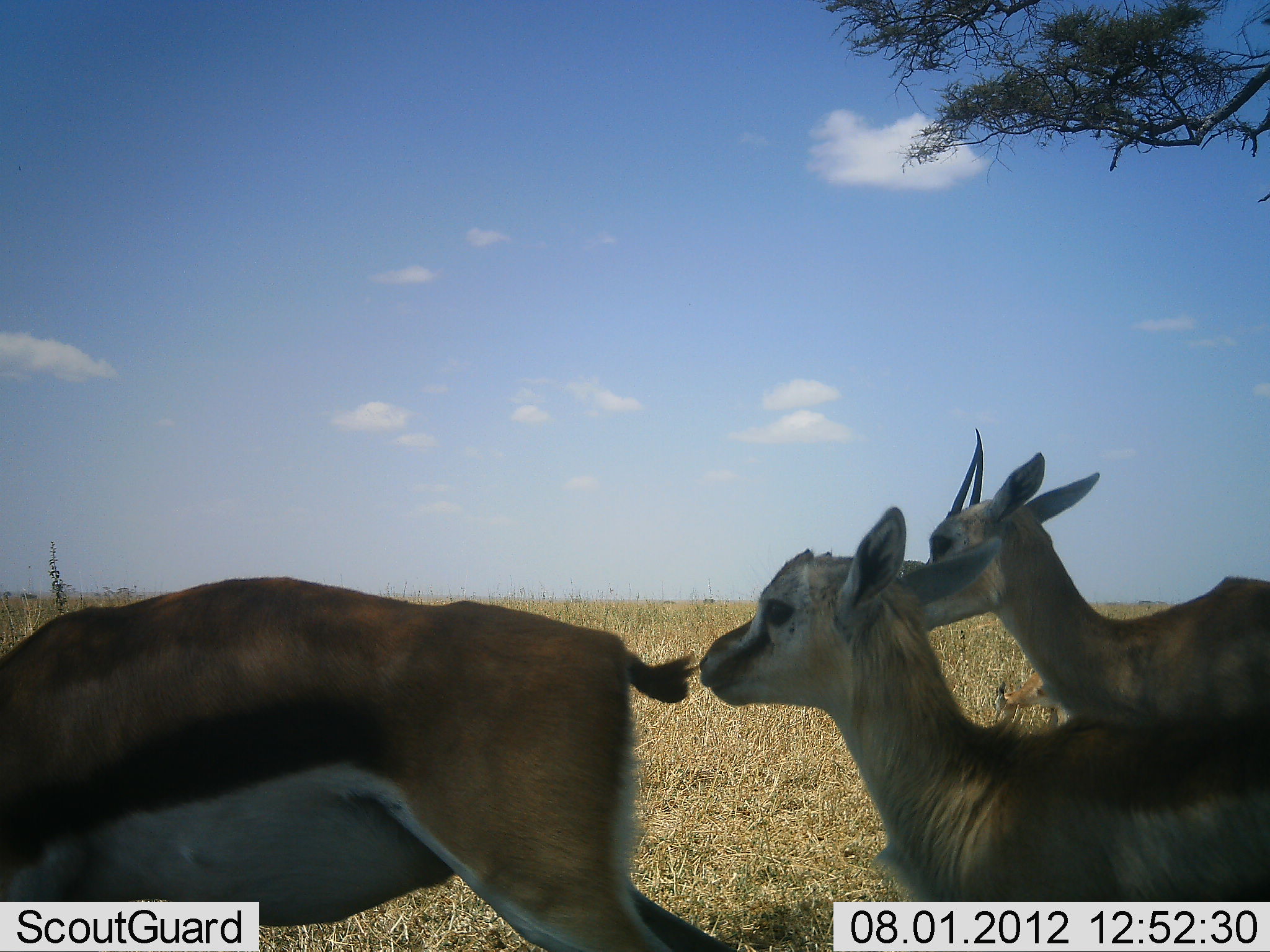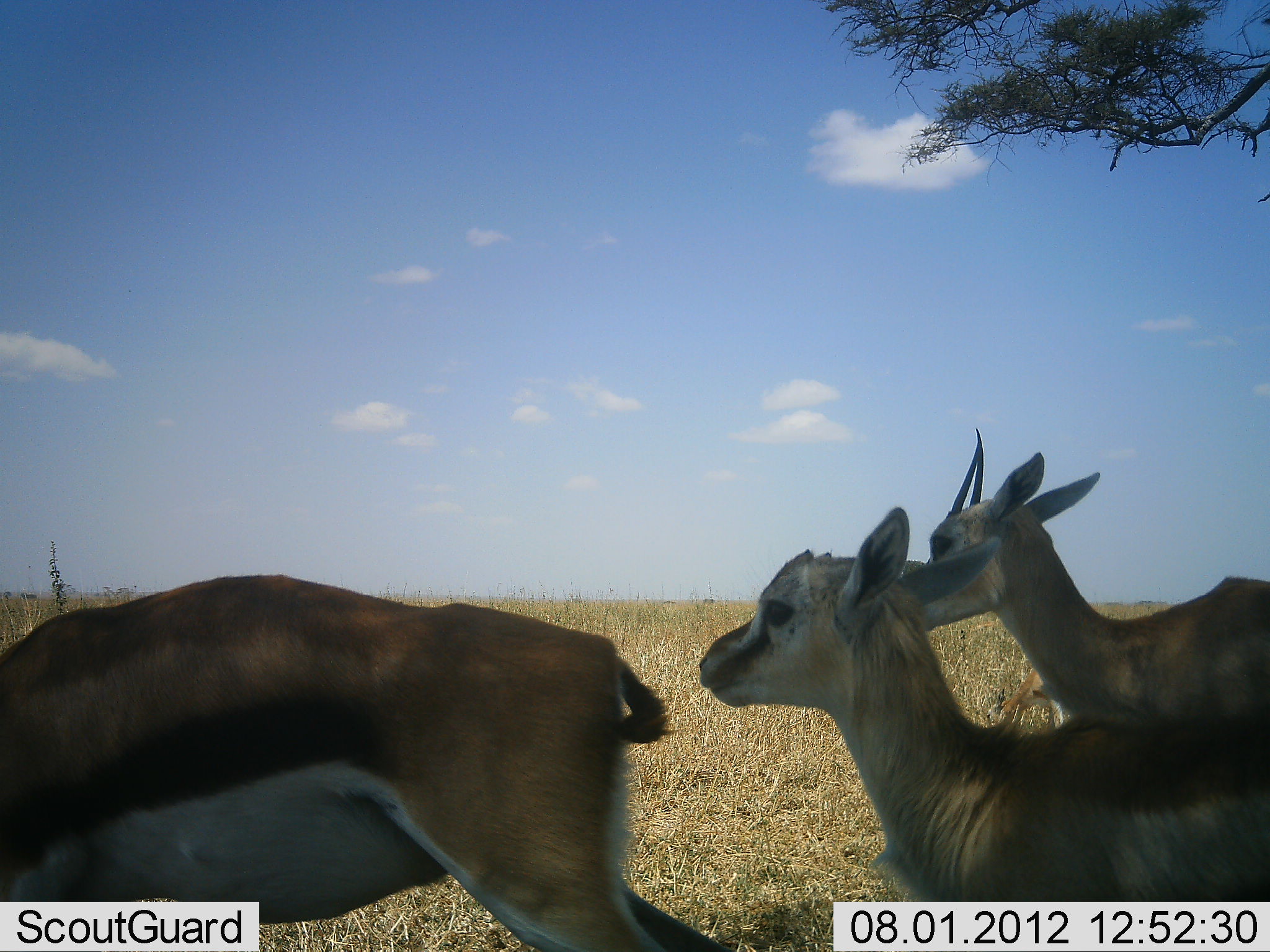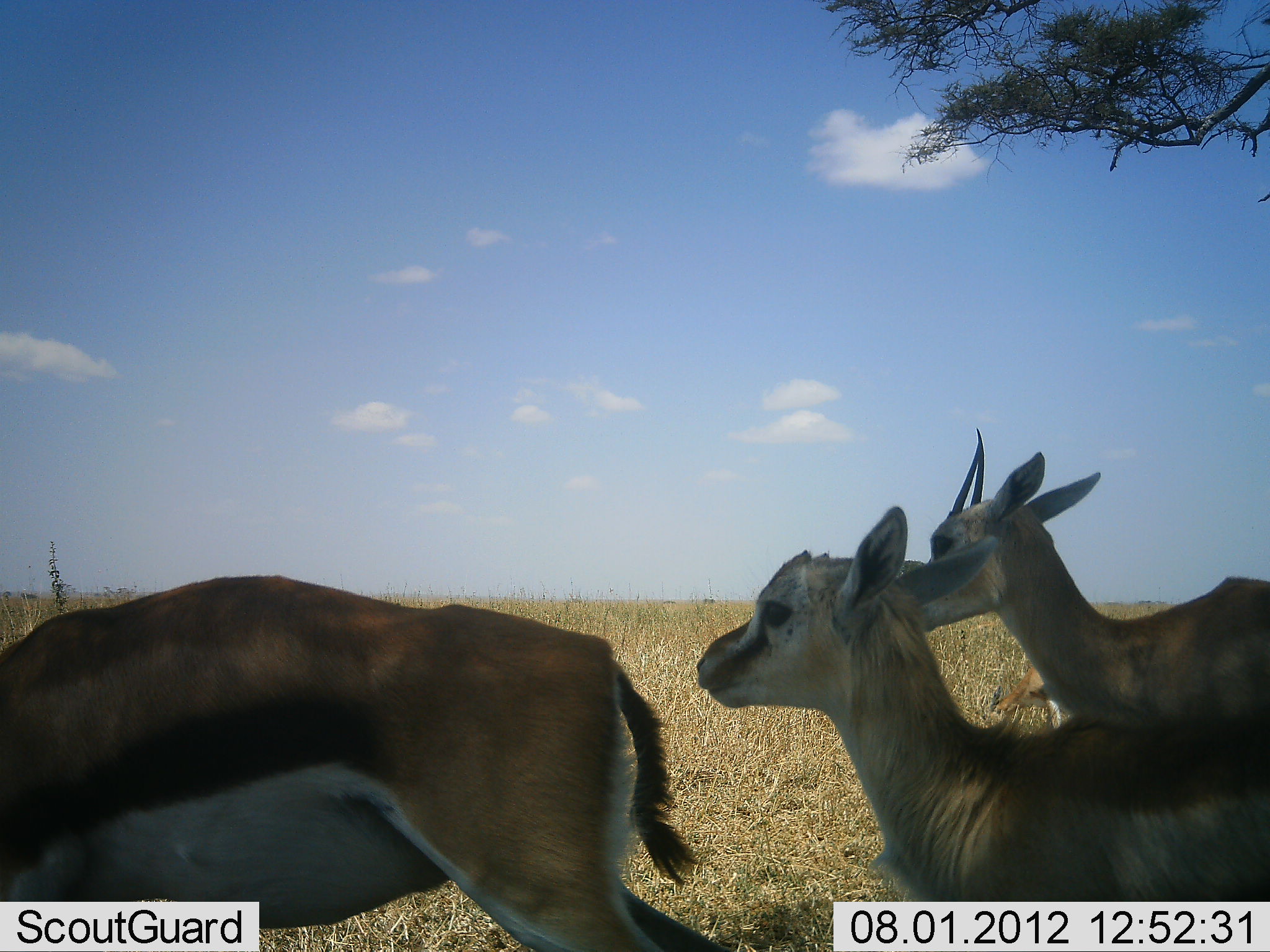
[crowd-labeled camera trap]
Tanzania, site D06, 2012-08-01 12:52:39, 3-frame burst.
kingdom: Animalia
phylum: Chordata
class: Mammalia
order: Artiodactyla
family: Bovidae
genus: Eudorcas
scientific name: Eudorcas thomsonii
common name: thomson's gazelle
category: gazellethomsons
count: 3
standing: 100%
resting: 0%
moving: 0%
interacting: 0%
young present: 70%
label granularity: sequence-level